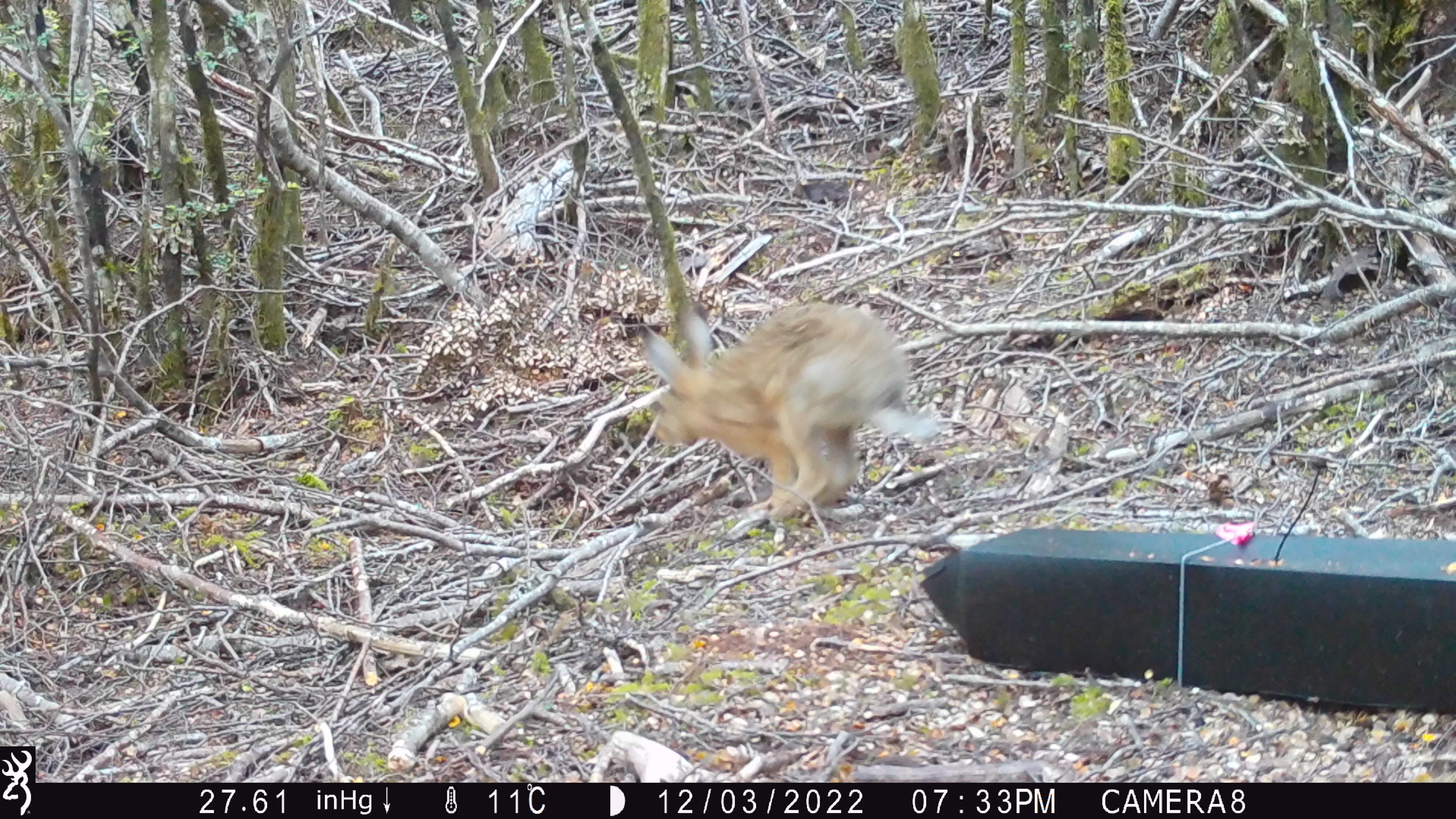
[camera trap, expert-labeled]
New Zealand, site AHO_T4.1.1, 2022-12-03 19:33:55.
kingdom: Animalia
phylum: Chordata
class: Mammalia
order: Lagomorpha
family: Leporidae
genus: Lepus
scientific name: Lepus europaeus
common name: brown hare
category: hare